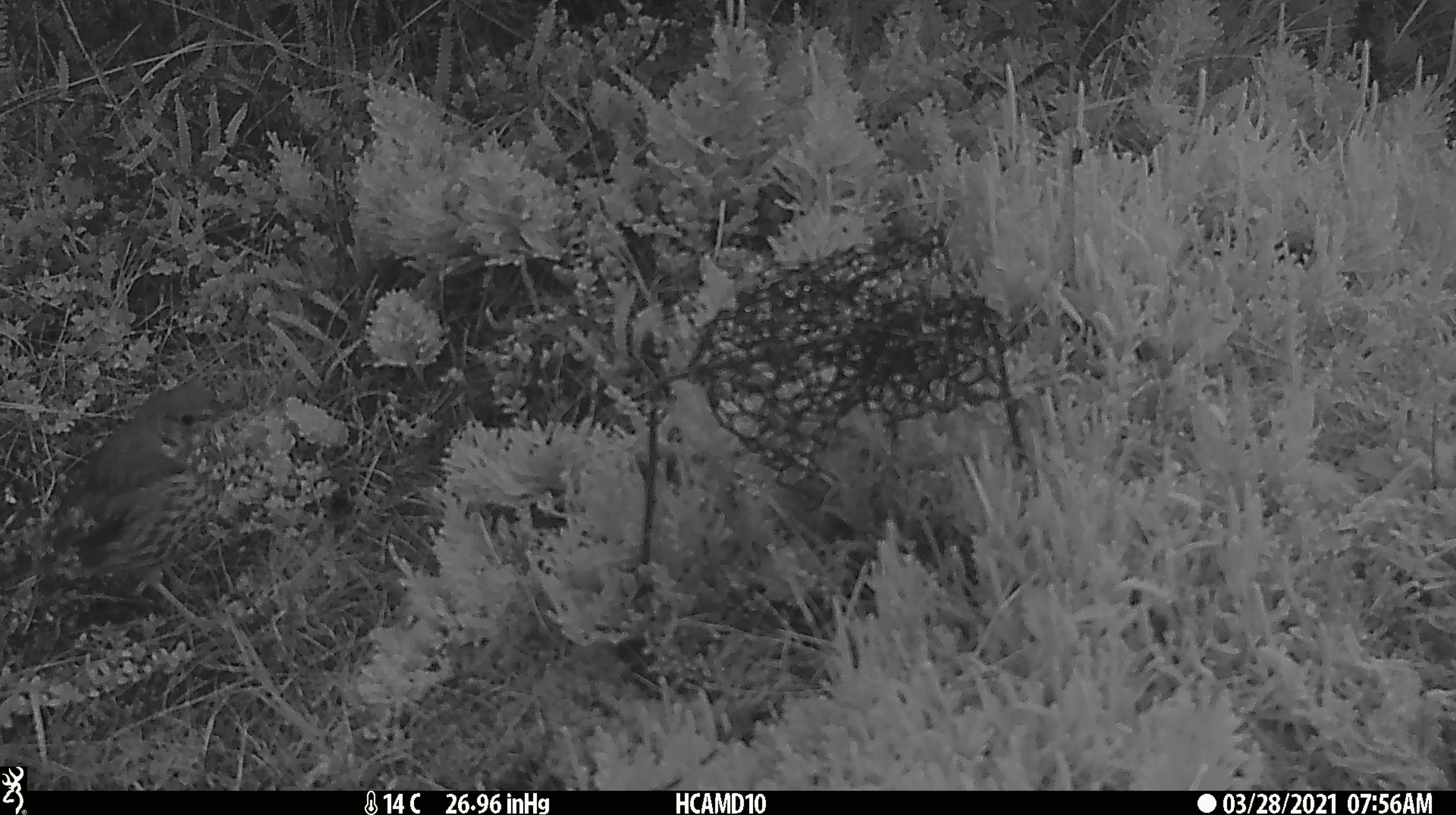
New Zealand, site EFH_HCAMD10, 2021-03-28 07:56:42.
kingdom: Animalia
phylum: Chordata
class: Aves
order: Passeriformes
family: Turdidae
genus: Turdus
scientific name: Turdus philomelos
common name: song thrush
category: thrush